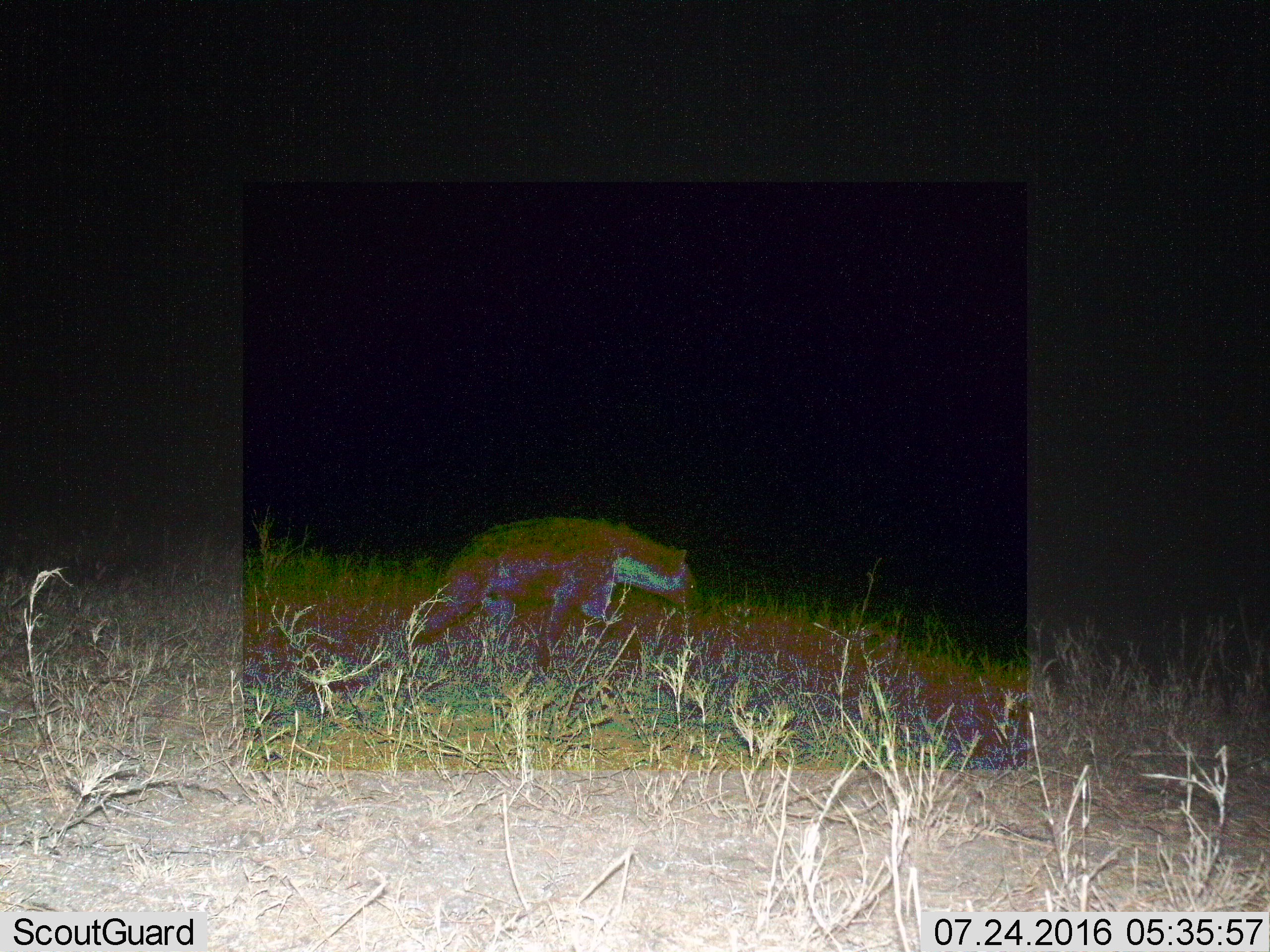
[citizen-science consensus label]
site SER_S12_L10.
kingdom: Animalia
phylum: Chordata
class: Mammalia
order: Carnivora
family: Hyaenidae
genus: Crocuta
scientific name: Crocuta crocuta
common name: spotted hyena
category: hyenaspotted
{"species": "hyenaspotted (spotted hyena) (Crocuta crocuta)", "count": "1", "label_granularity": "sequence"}